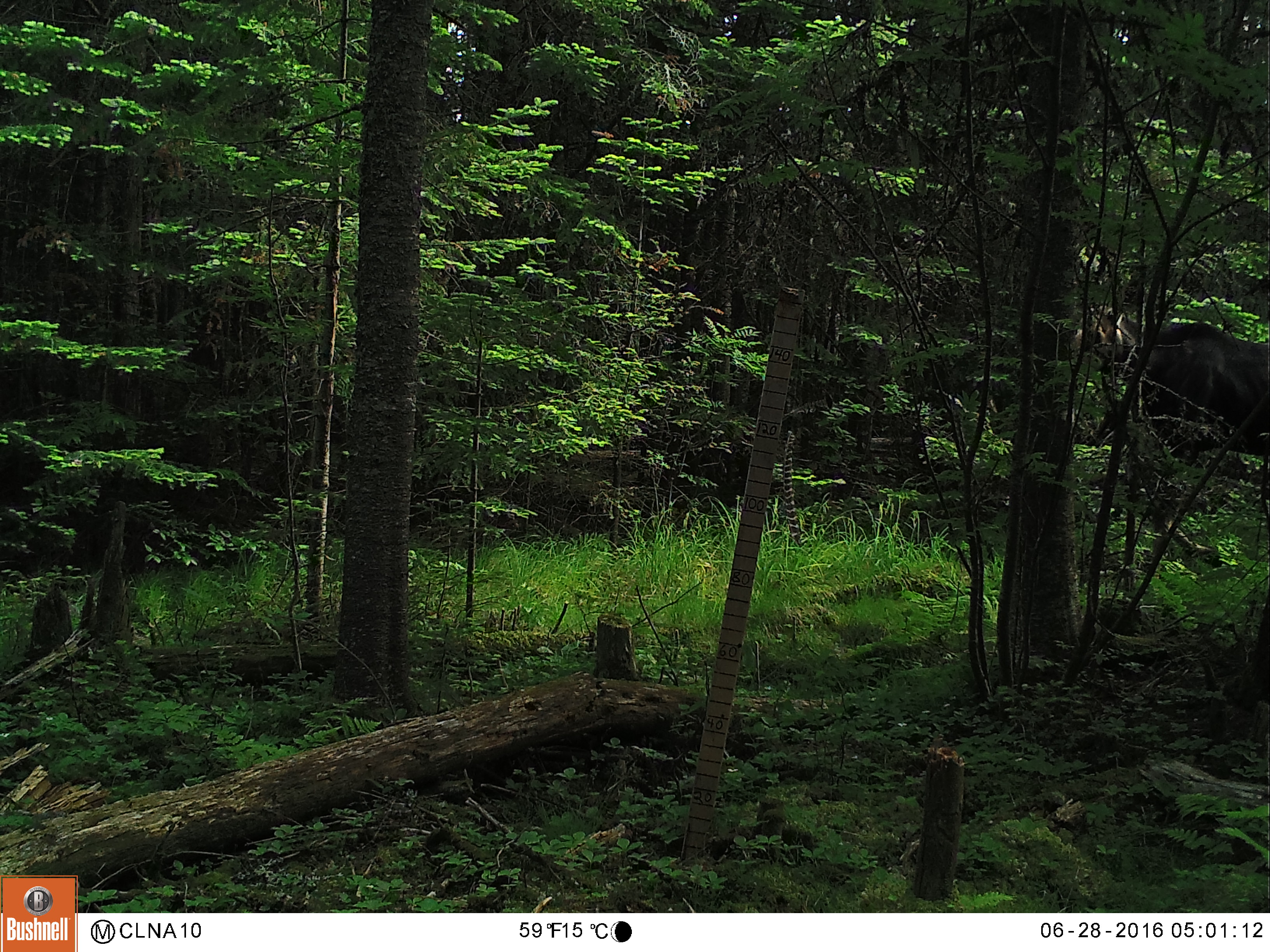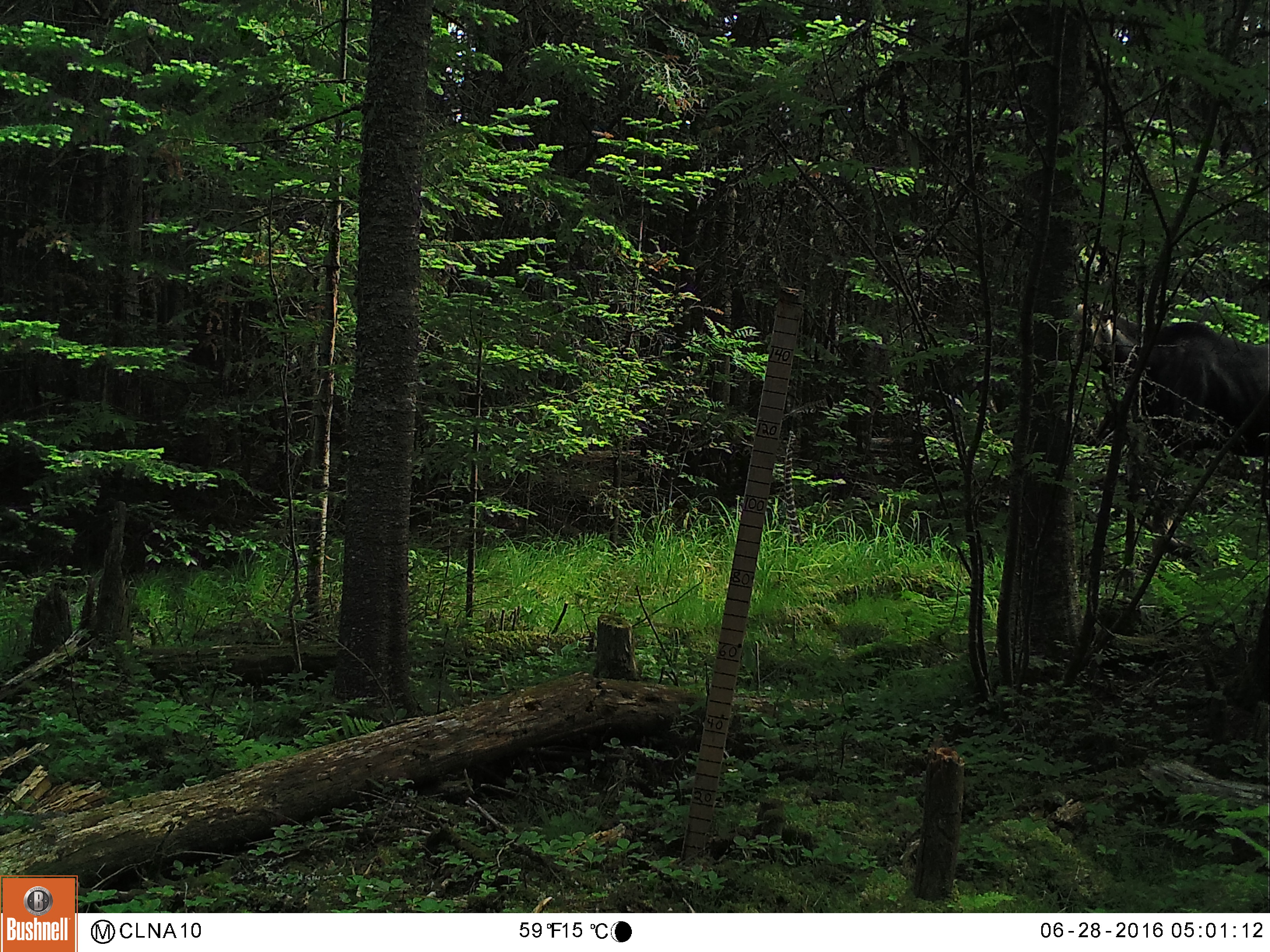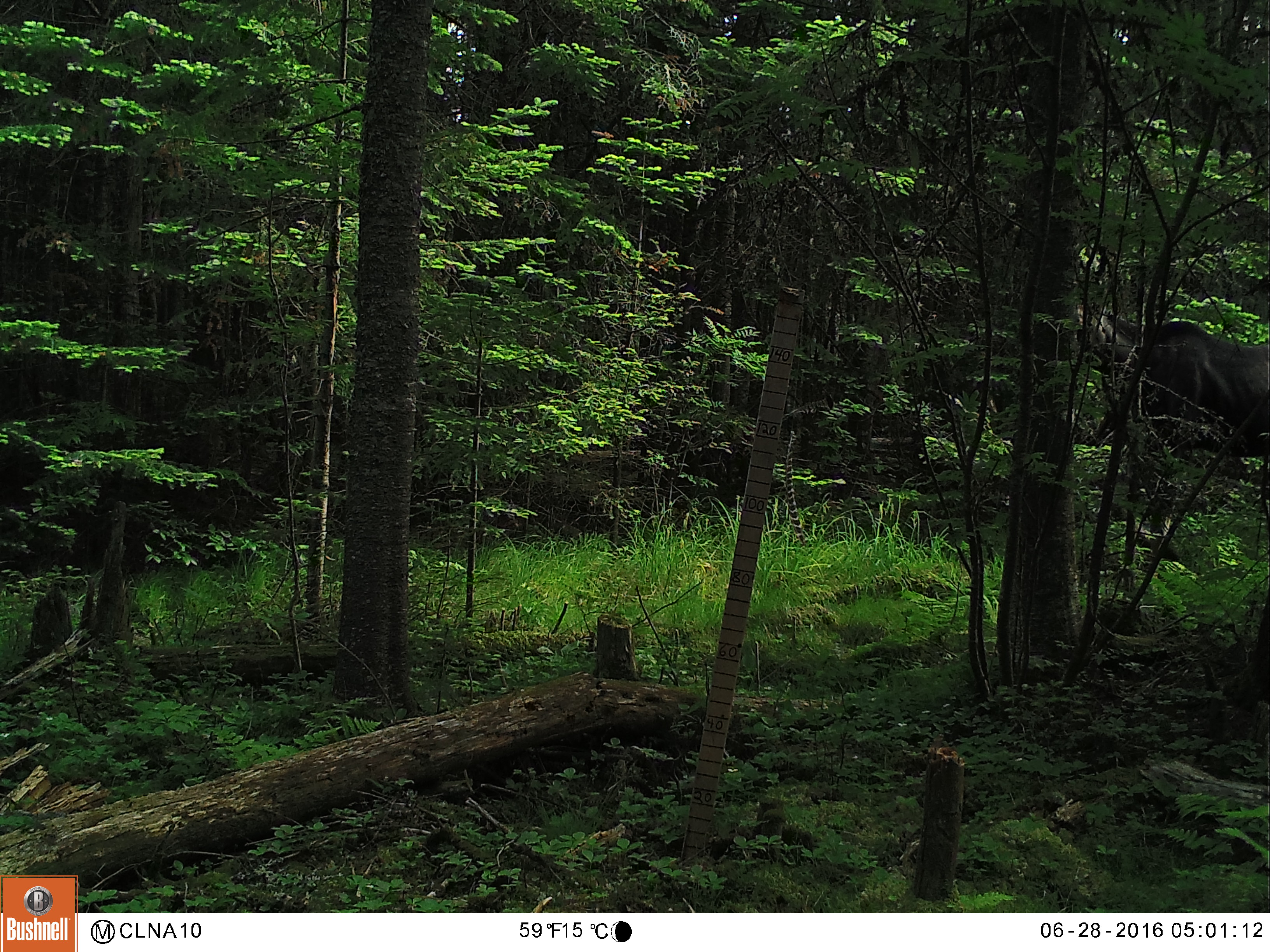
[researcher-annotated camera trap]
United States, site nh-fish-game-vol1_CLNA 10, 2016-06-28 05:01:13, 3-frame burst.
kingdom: Animalia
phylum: Chordata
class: Mammalia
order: Artiodactyla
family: Cervidae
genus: Alces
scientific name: Alces alces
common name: moose